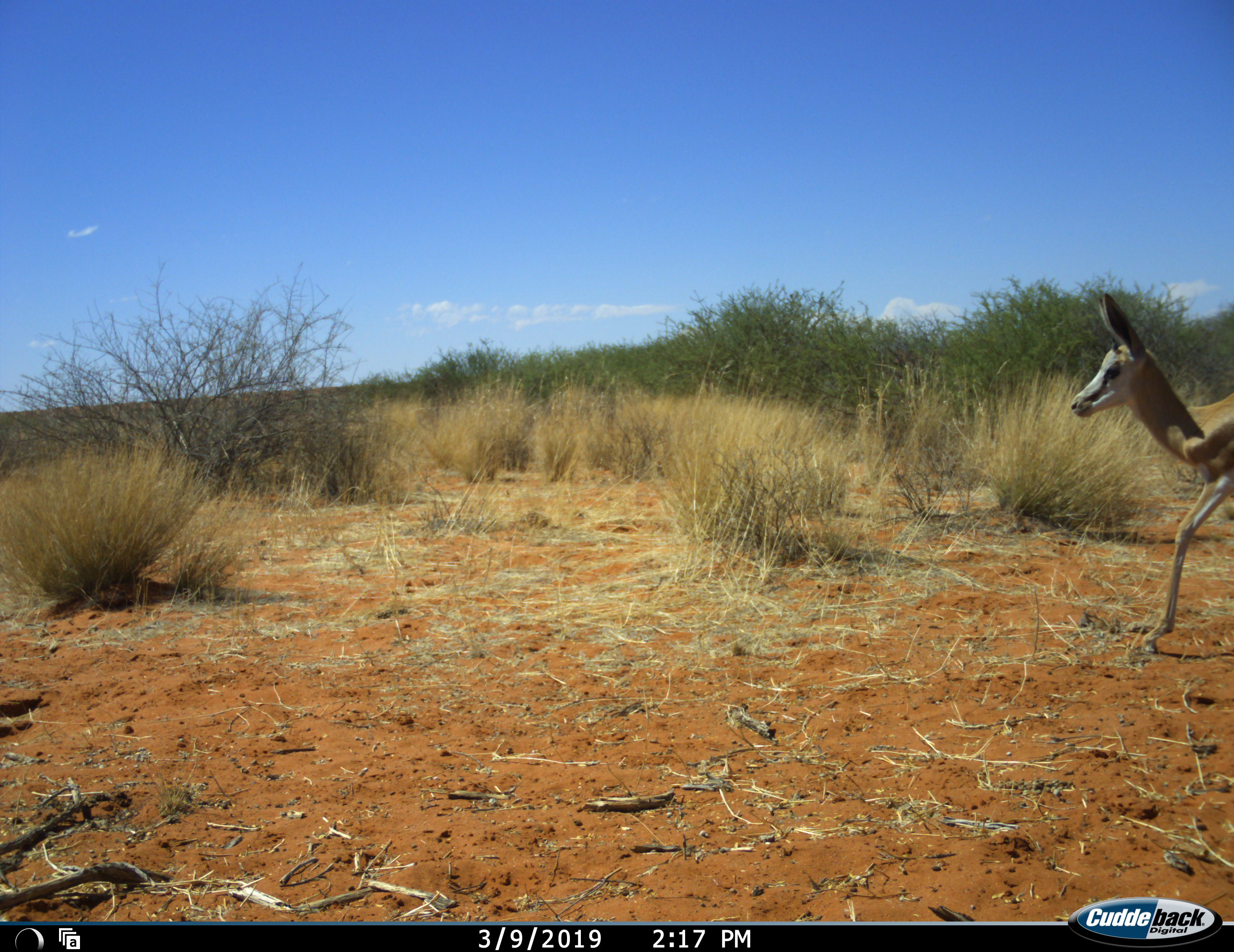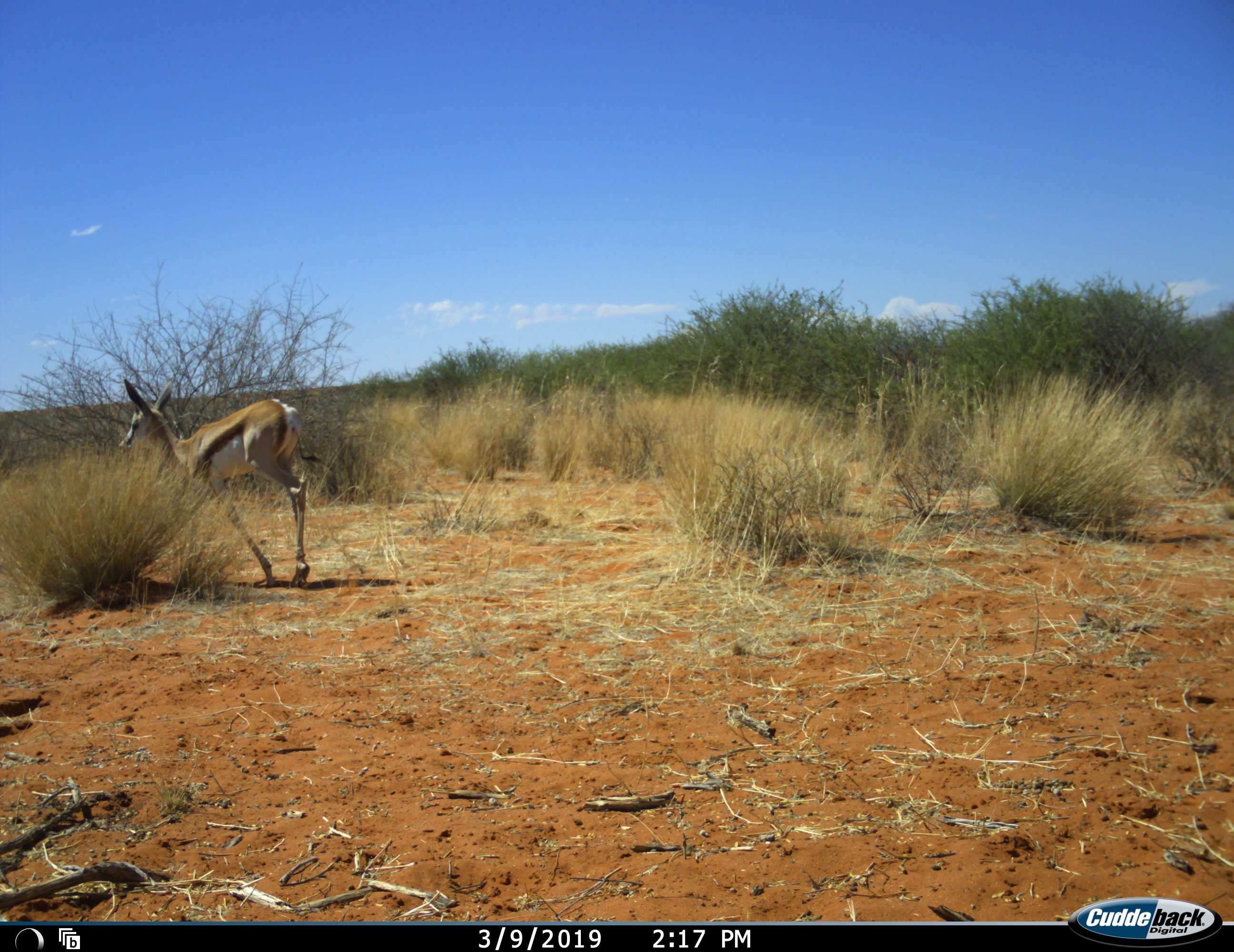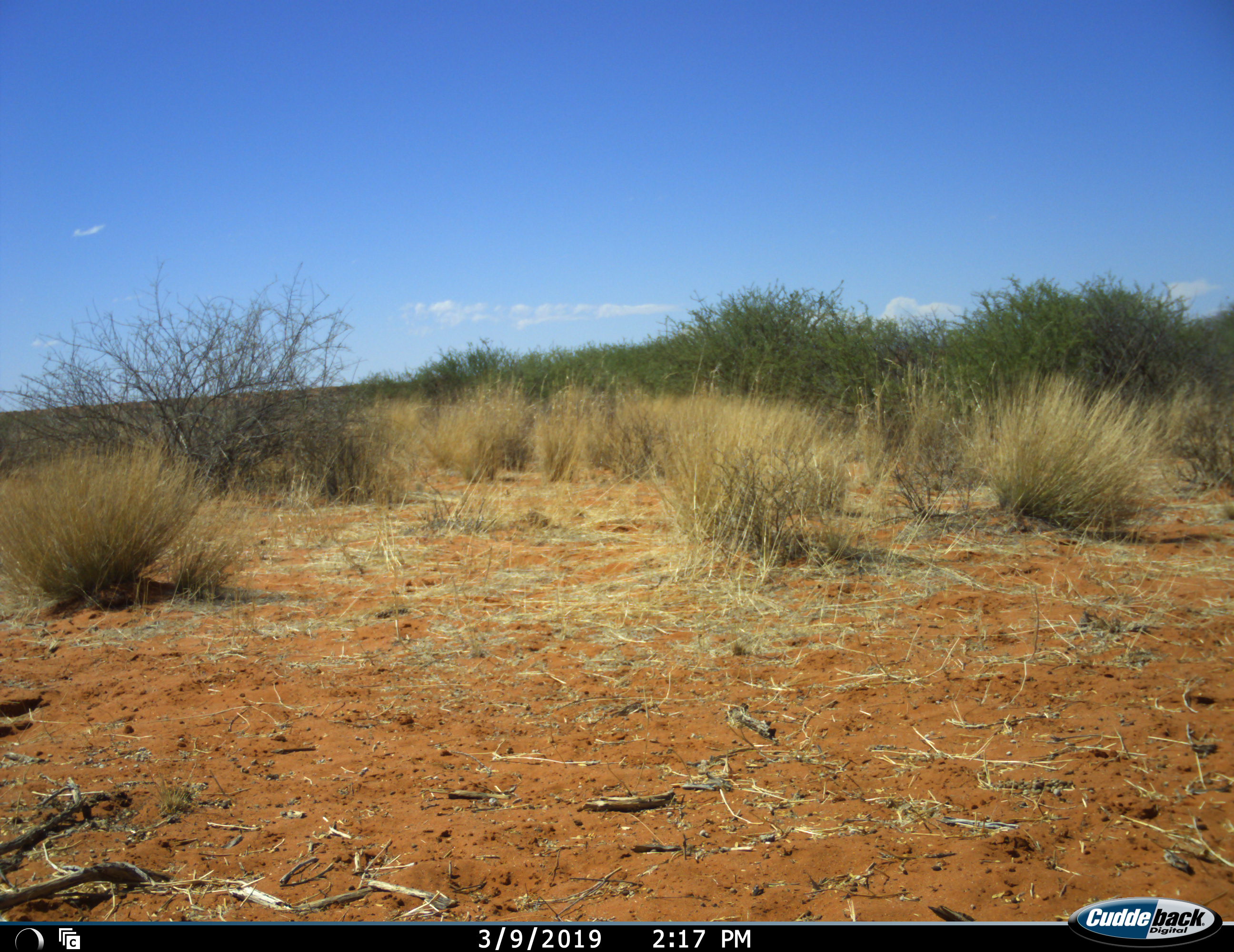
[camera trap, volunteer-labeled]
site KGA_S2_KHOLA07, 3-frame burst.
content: unidentified animal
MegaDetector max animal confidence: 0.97